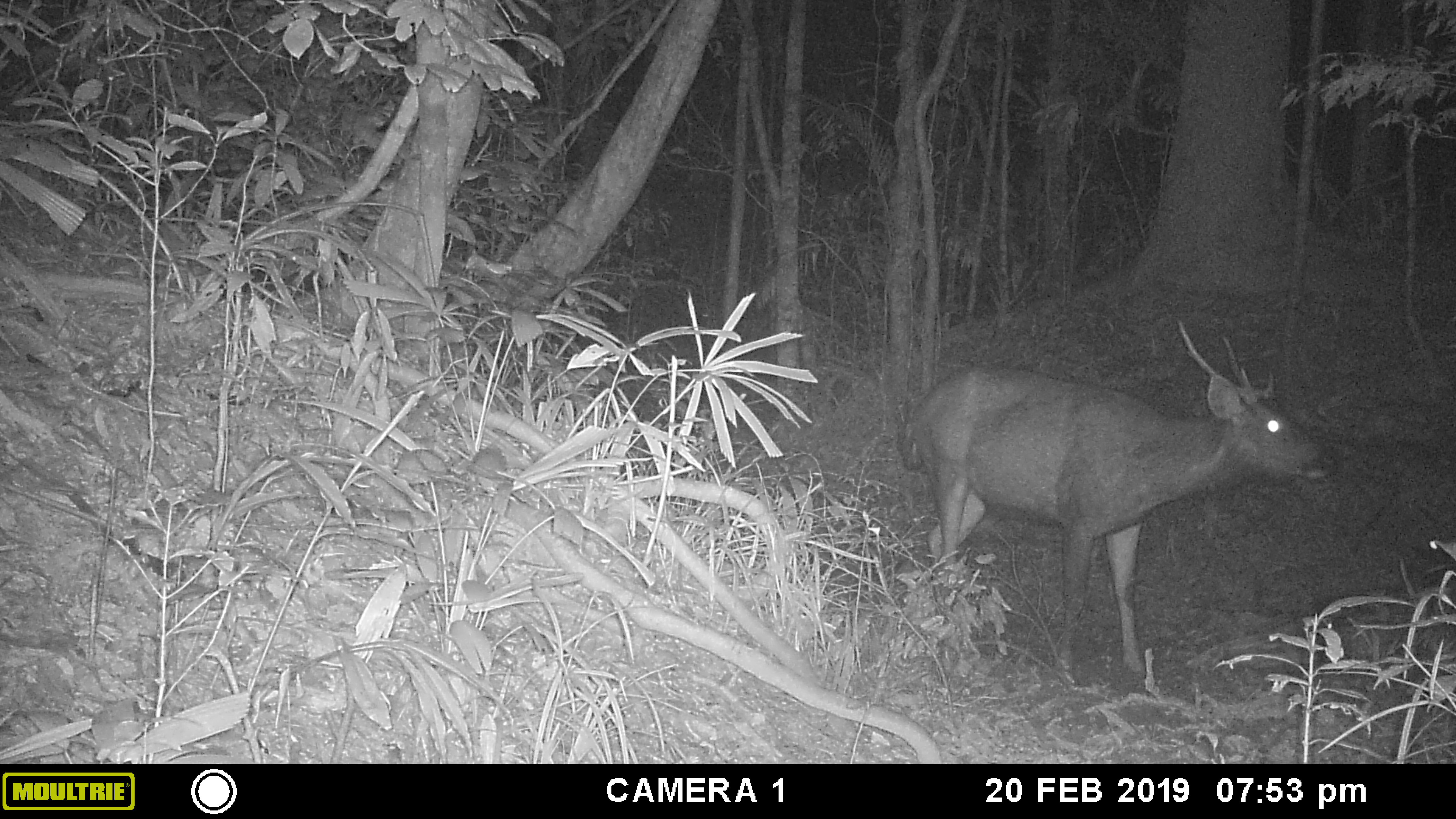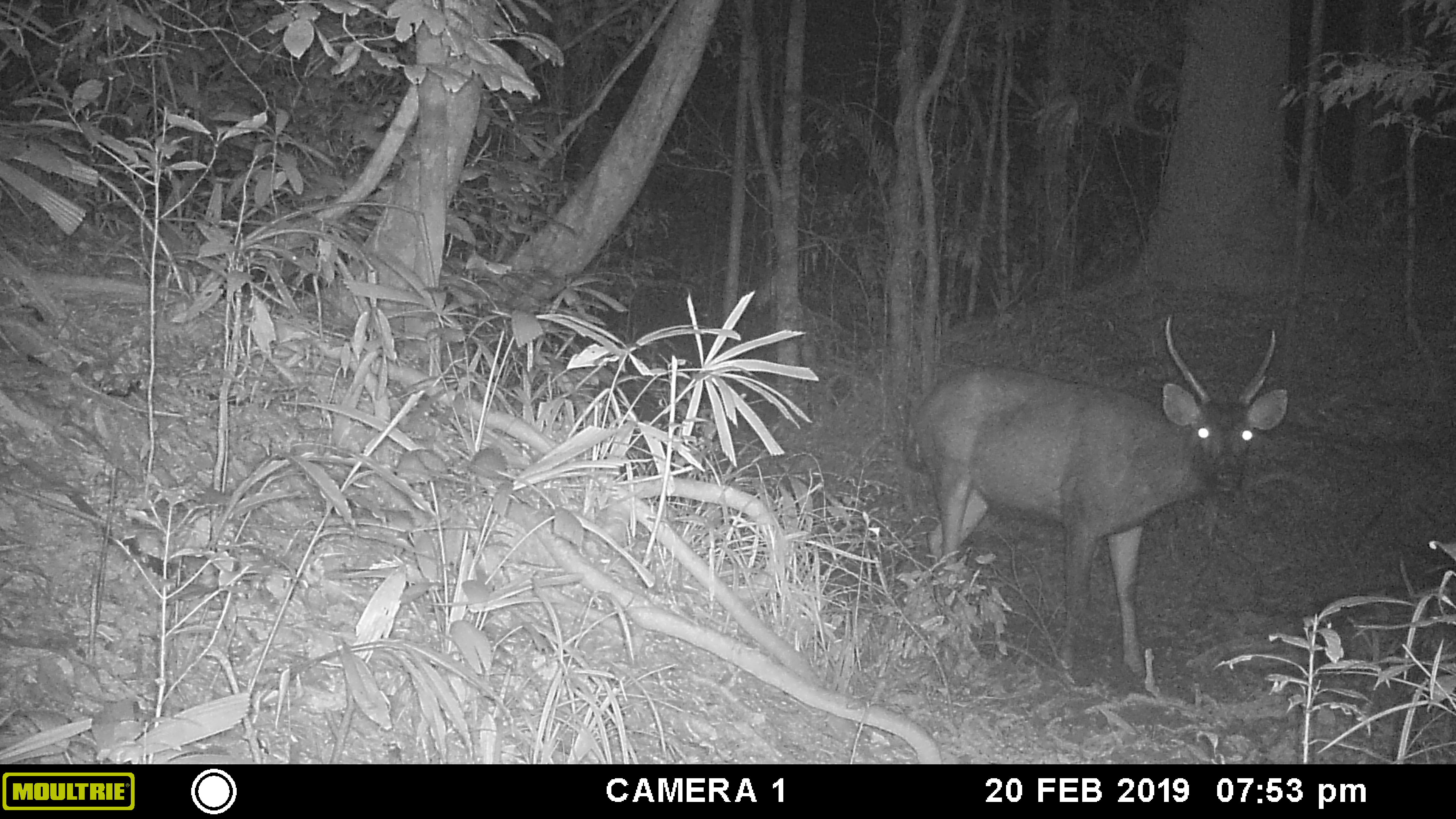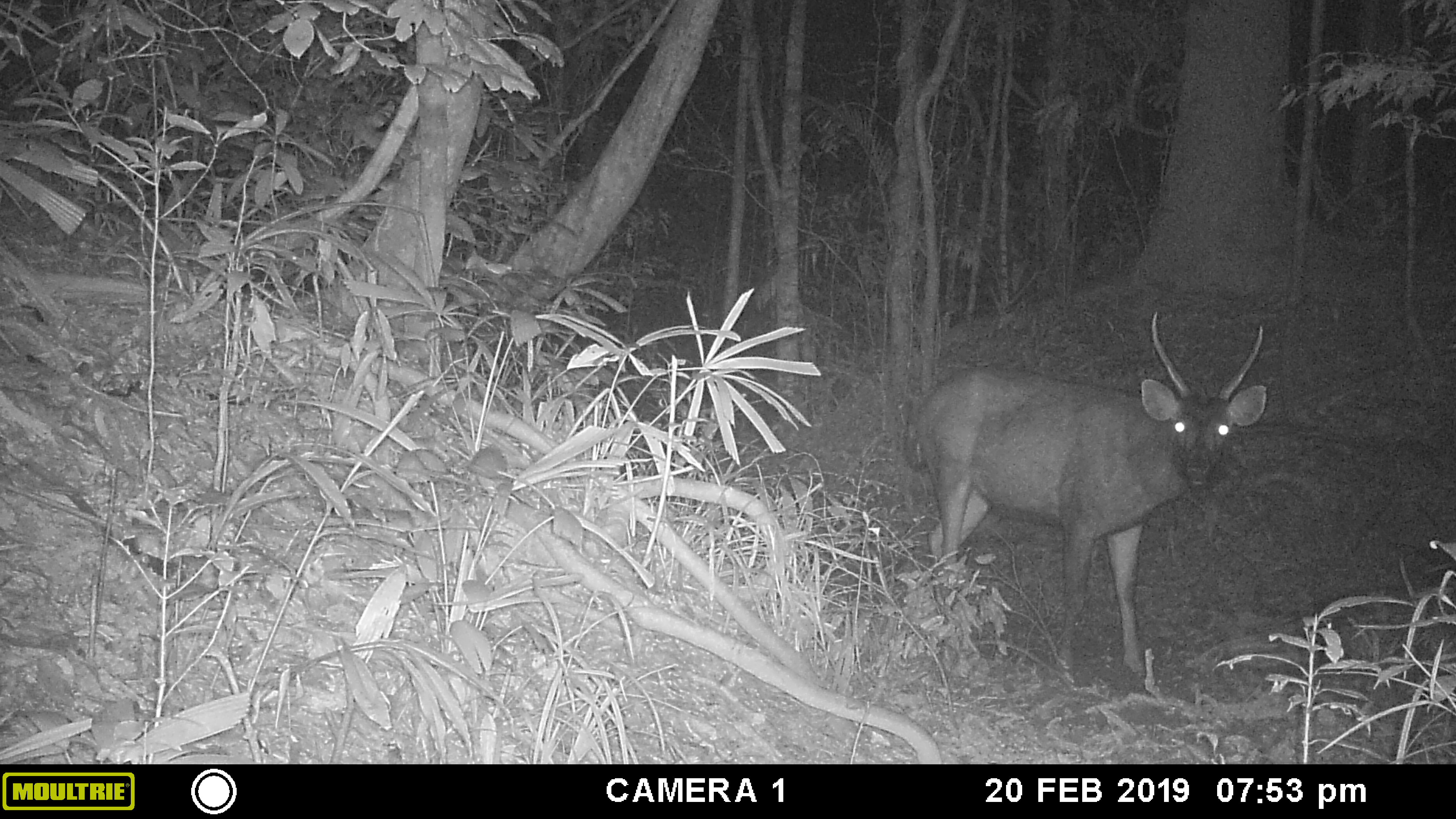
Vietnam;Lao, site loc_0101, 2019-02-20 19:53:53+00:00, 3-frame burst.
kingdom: Animalia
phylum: Chordata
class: Mammalia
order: Artiodactyla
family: Cervidae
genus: Rusa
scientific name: Rusa unicolor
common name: sambar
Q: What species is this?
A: Sambar (Rusa unicolor).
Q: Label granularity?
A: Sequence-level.